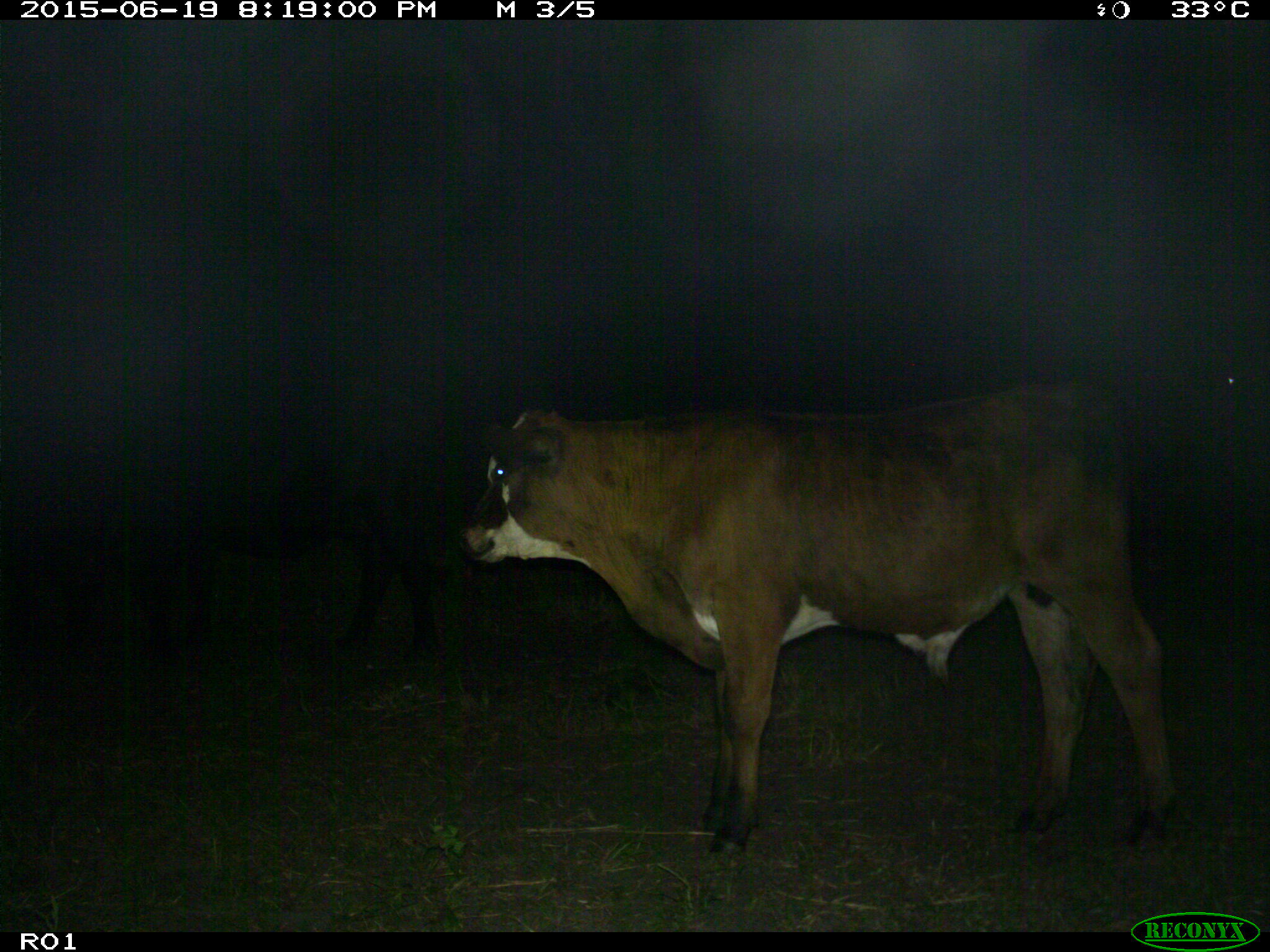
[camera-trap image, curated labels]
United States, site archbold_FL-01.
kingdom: Animalia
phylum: Chordata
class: Mammalia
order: Artiodactyla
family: Bovidae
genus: Bos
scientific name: Bos taurus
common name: domestic cow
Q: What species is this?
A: Bos taurus (domestic cow).